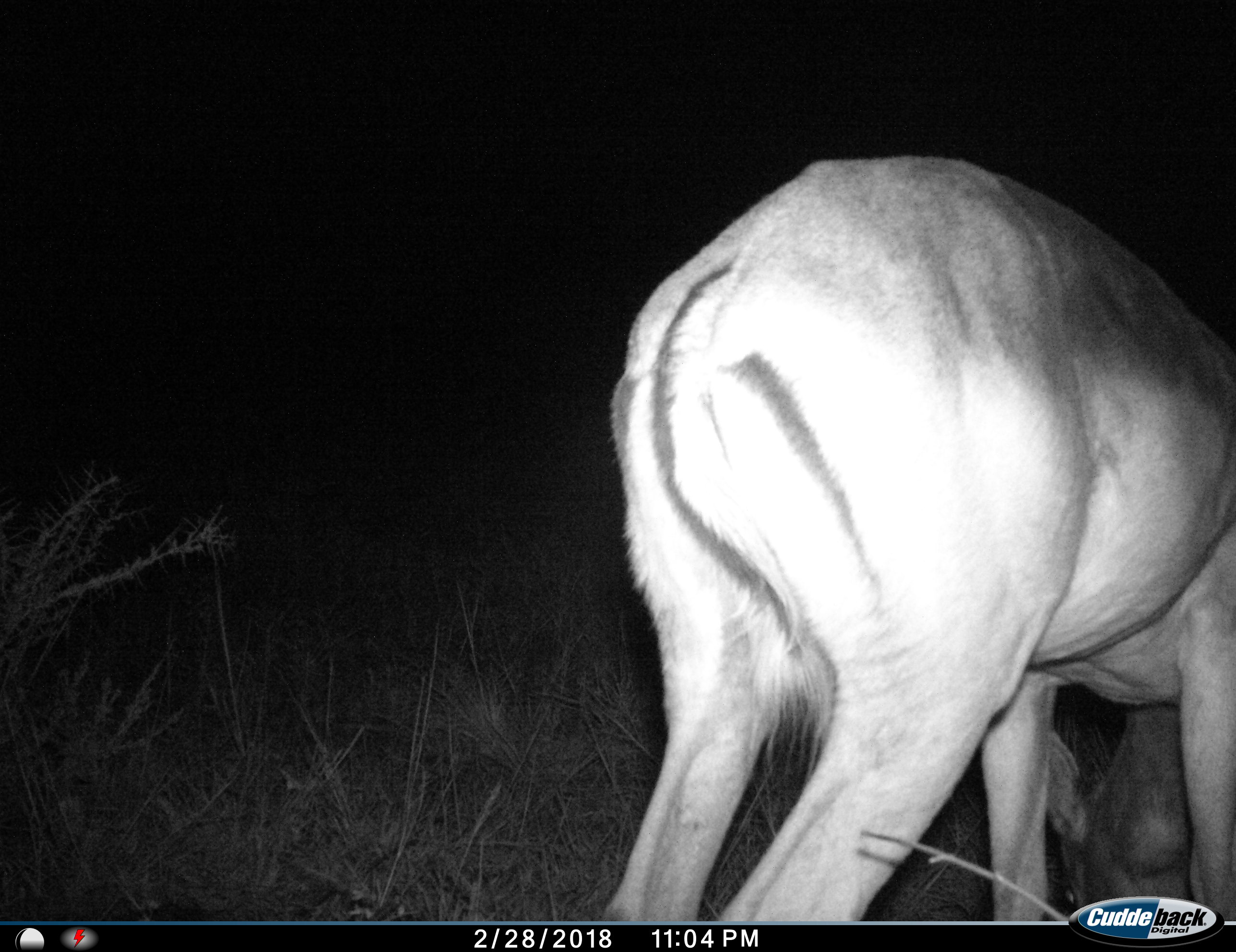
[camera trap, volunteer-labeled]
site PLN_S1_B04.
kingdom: Animalia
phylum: Chordata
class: Mammalia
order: Artiodactyla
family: Bovidae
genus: Aepyceros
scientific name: Aepyceros melampus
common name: impala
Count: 1.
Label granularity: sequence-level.